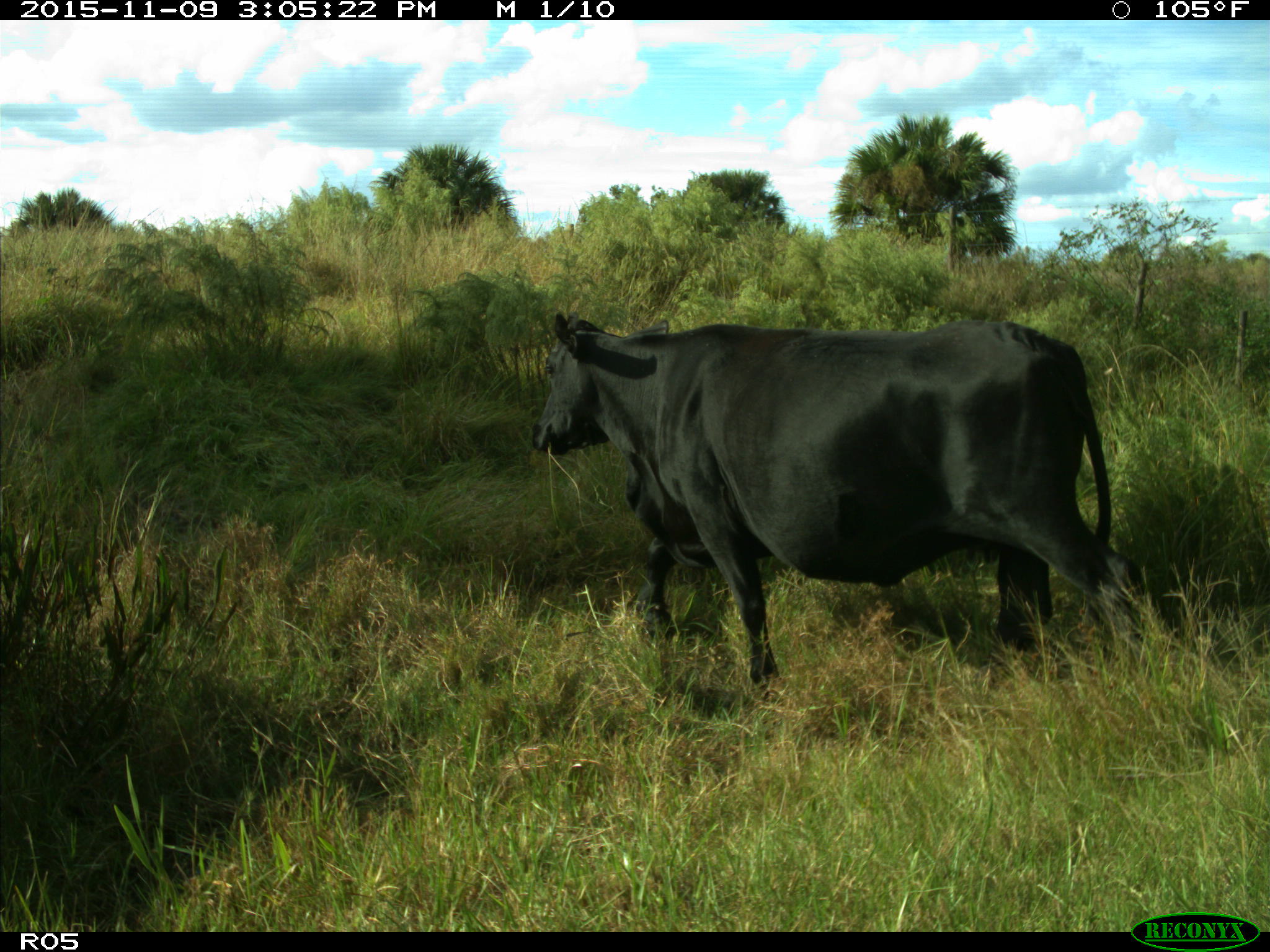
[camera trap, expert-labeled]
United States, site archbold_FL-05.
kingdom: Animalia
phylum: Chordata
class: Mammalia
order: Artiodactyla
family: Bovidae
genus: Bos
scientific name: Bos taurus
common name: domestic cow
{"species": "Bos taurus (domestic cow)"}